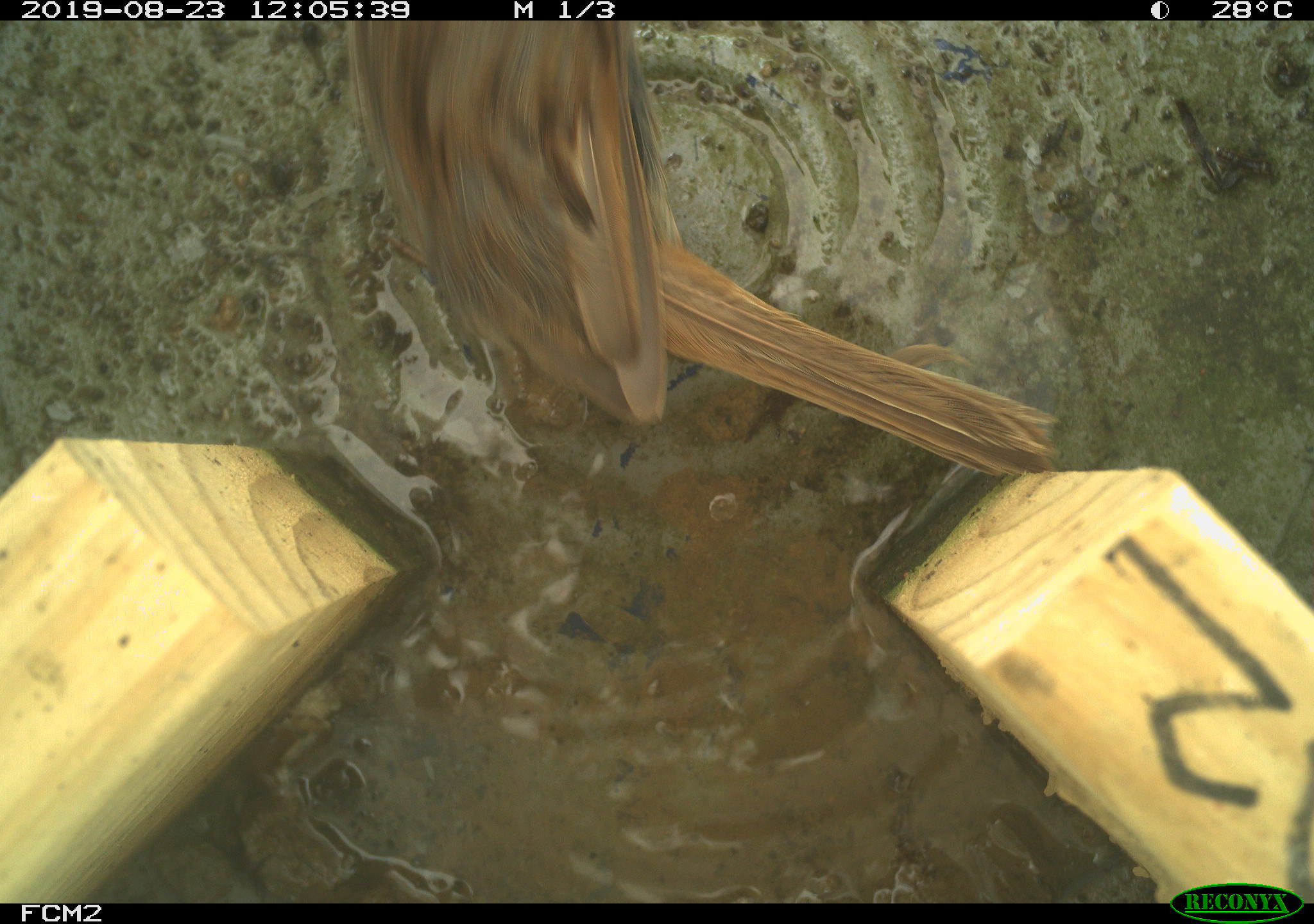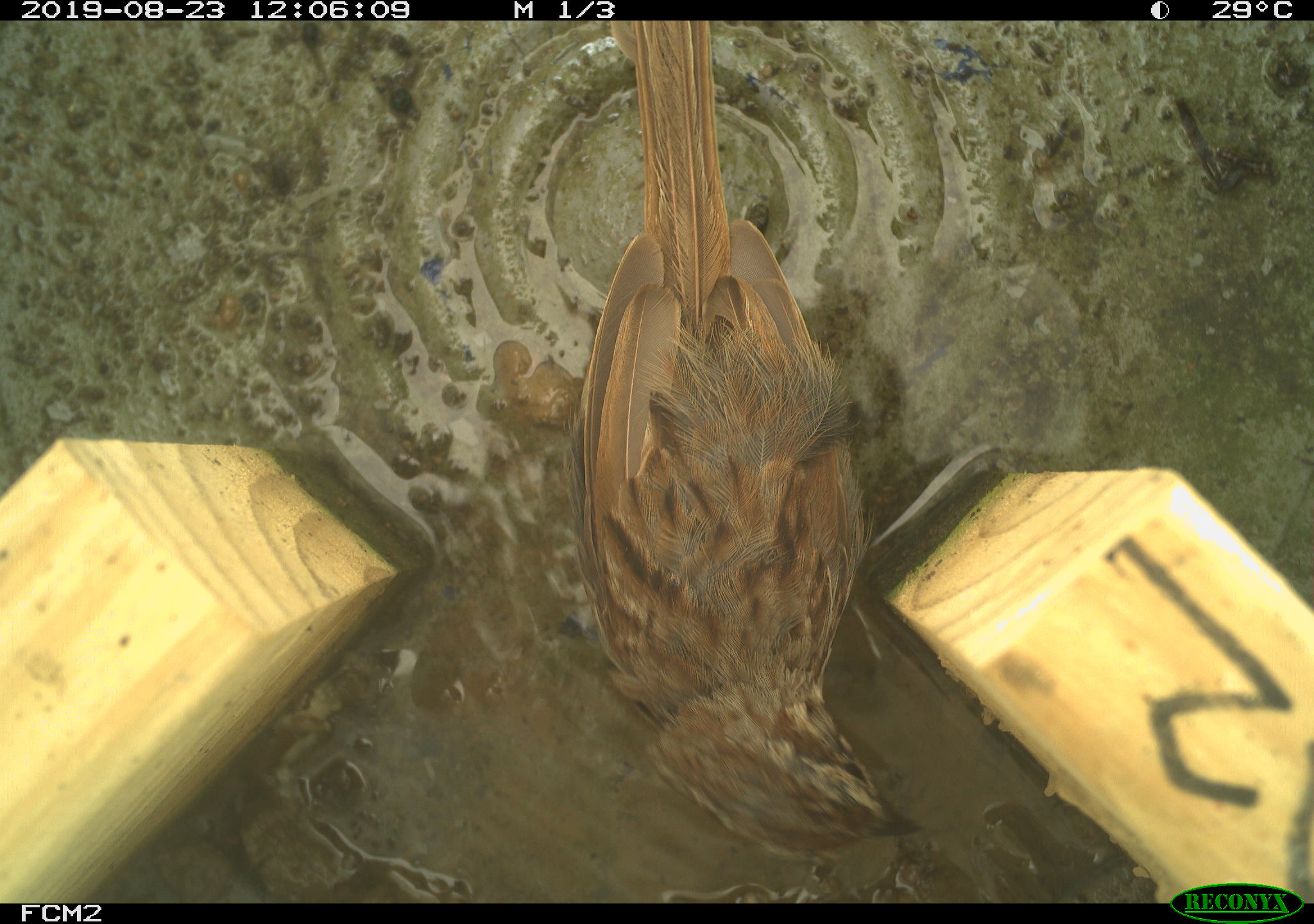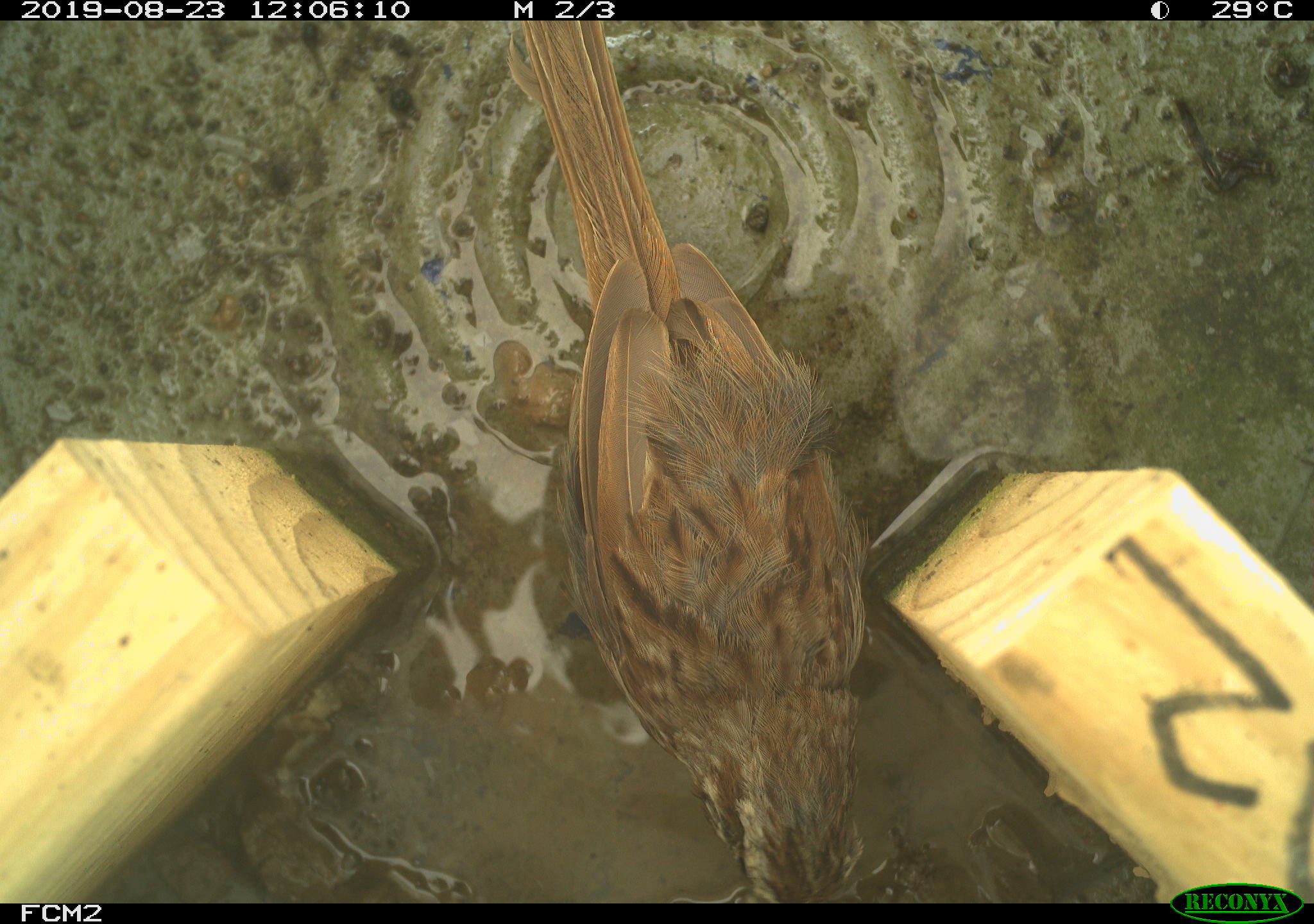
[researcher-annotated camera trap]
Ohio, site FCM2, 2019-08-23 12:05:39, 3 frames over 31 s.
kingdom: Animalia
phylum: Chordata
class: Aves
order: Passeriformes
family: Passerellidae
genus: Melospiza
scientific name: Melospiza melodia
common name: song sparrow